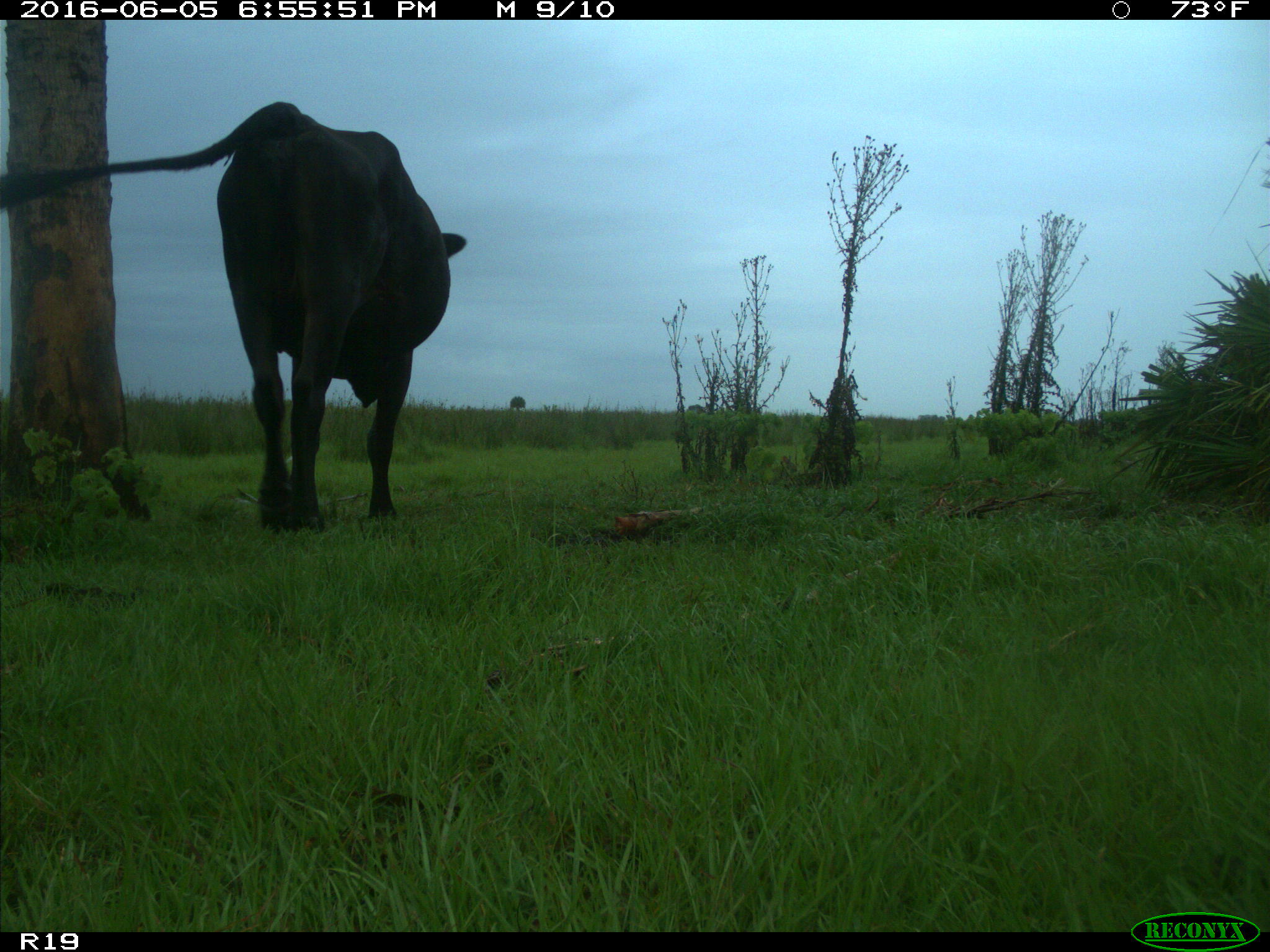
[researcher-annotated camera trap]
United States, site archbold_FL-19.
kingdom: Animalia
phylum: Chordata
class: Mammalia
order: Artiodactyla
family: Bovidae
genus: Bos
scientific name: Bos taurus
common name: domestic cow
Bos taurus (domestic cow).